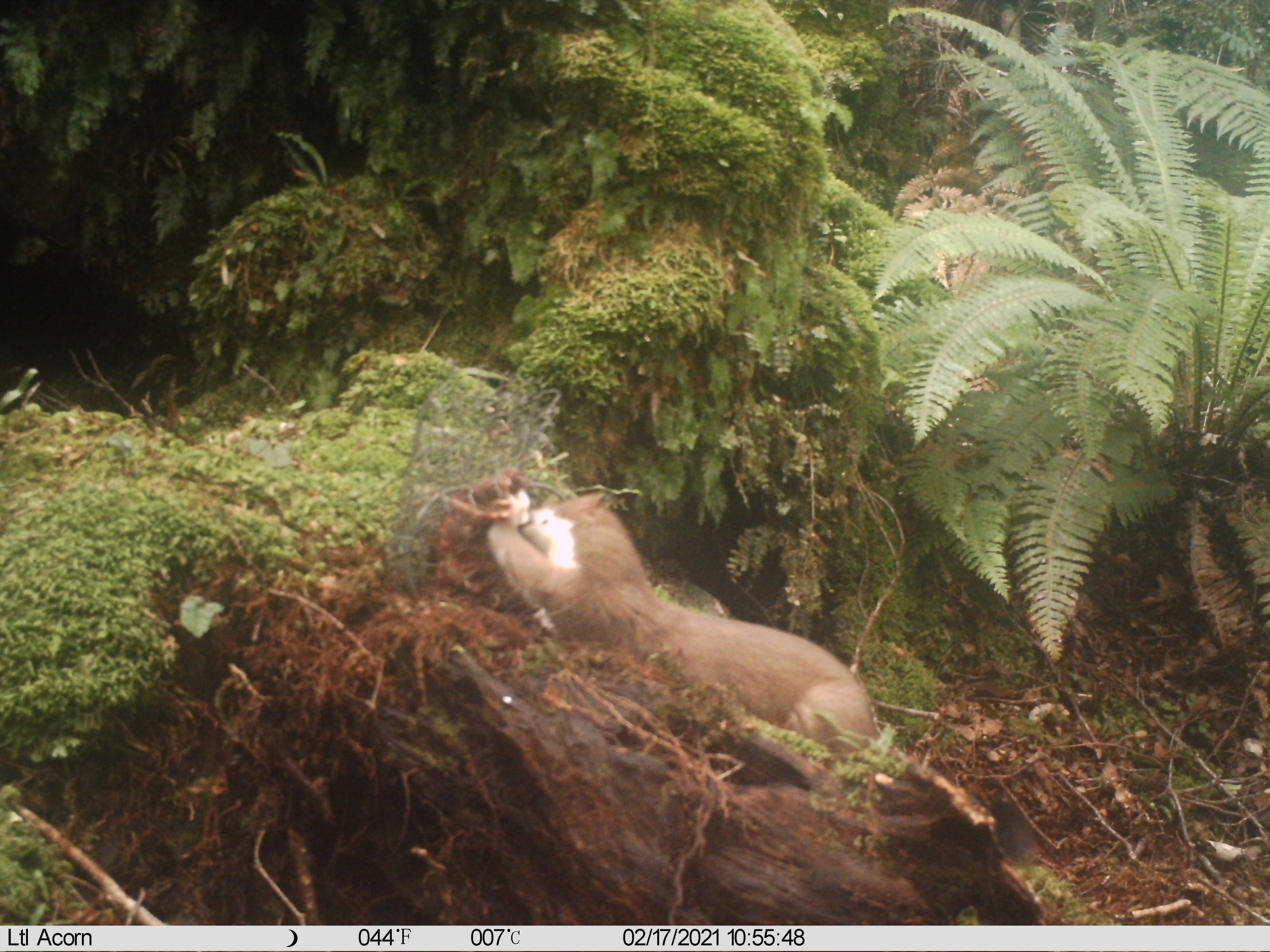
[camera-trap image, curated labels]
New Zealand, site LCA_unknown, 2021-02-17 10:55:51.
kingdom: Animalia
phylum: Chordata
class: Mammalia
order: Carnivora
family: Mustelidae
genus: Mustela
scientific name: Mustela erminea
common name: stoat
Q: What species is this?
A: Stoat (Mustela erminea).